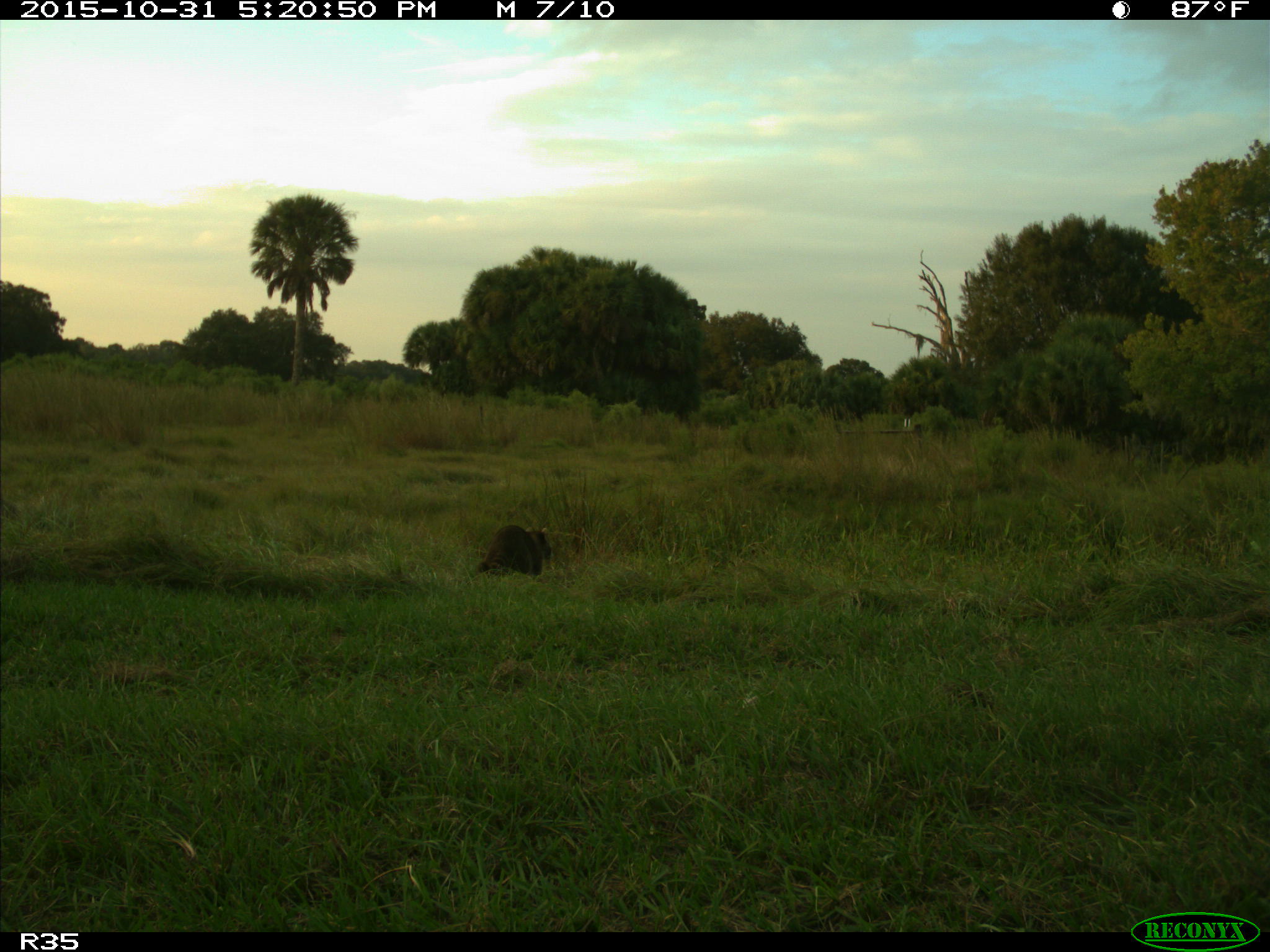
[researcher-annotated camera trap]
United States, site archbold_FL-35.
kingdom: Animalia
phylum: Chordata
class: Mammalia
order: Carnivora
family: Procyonidae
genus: Procyon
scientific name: Procyon lotor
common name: common raccoon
Procyon lotor (common raccoon).